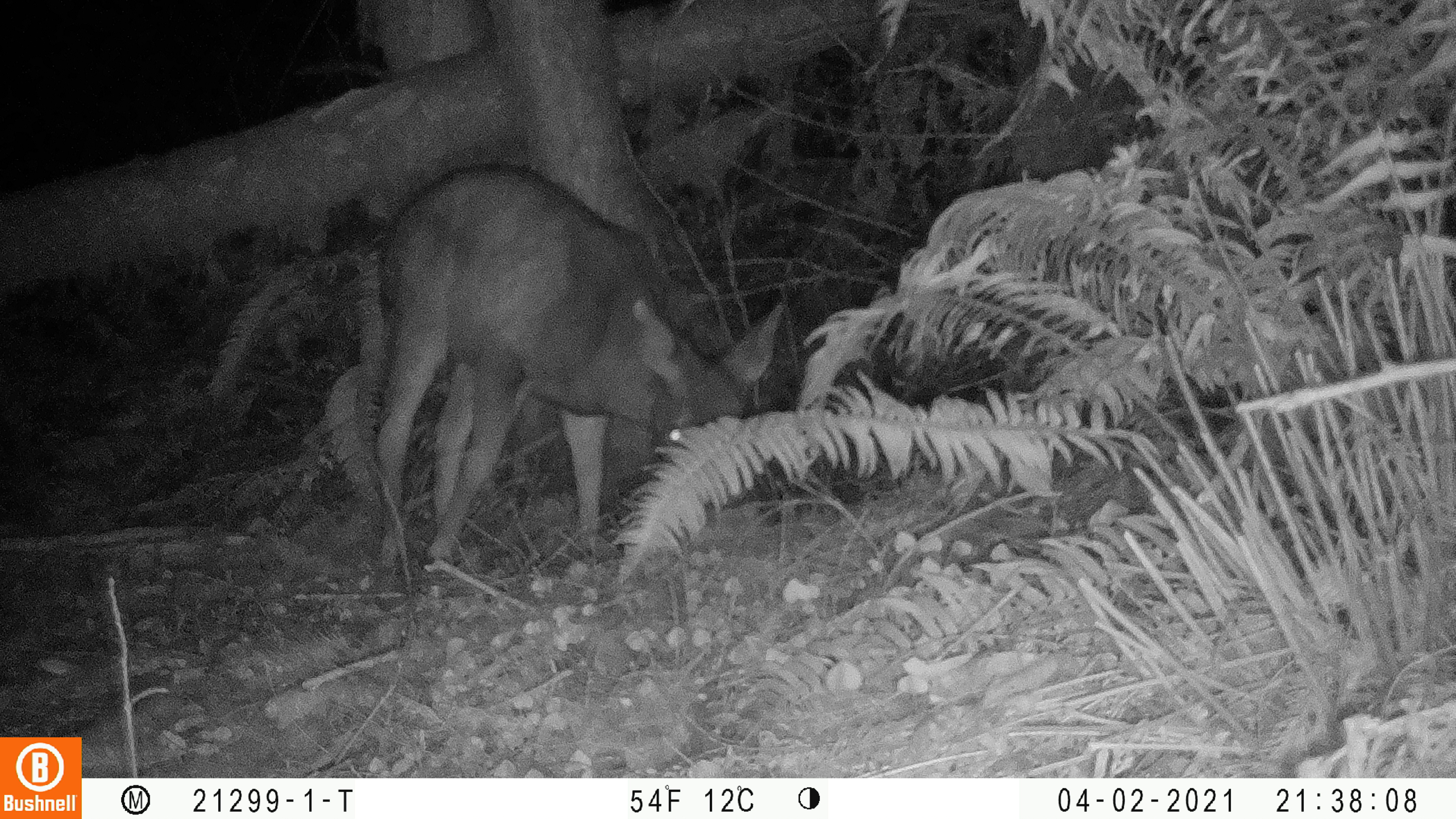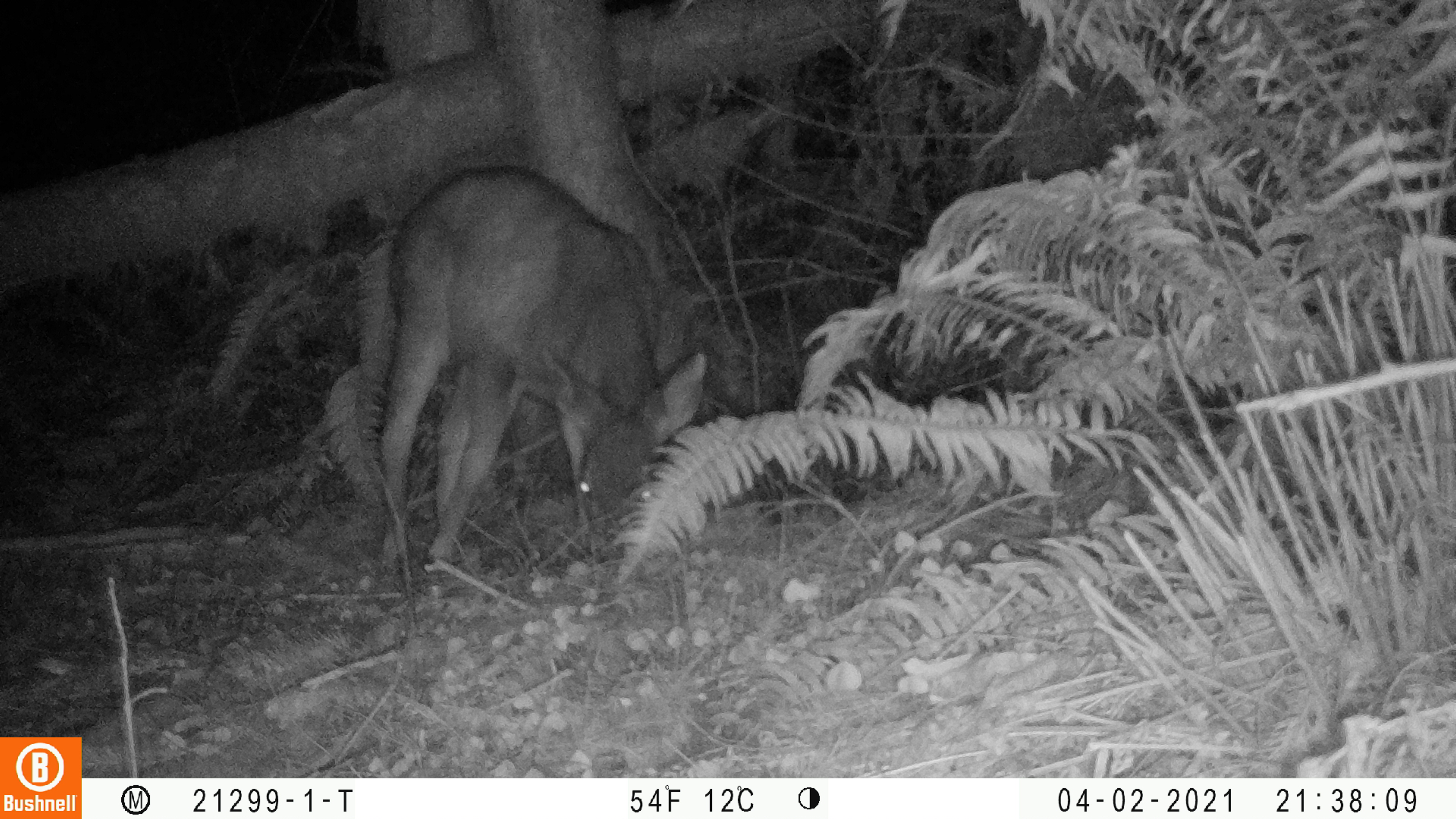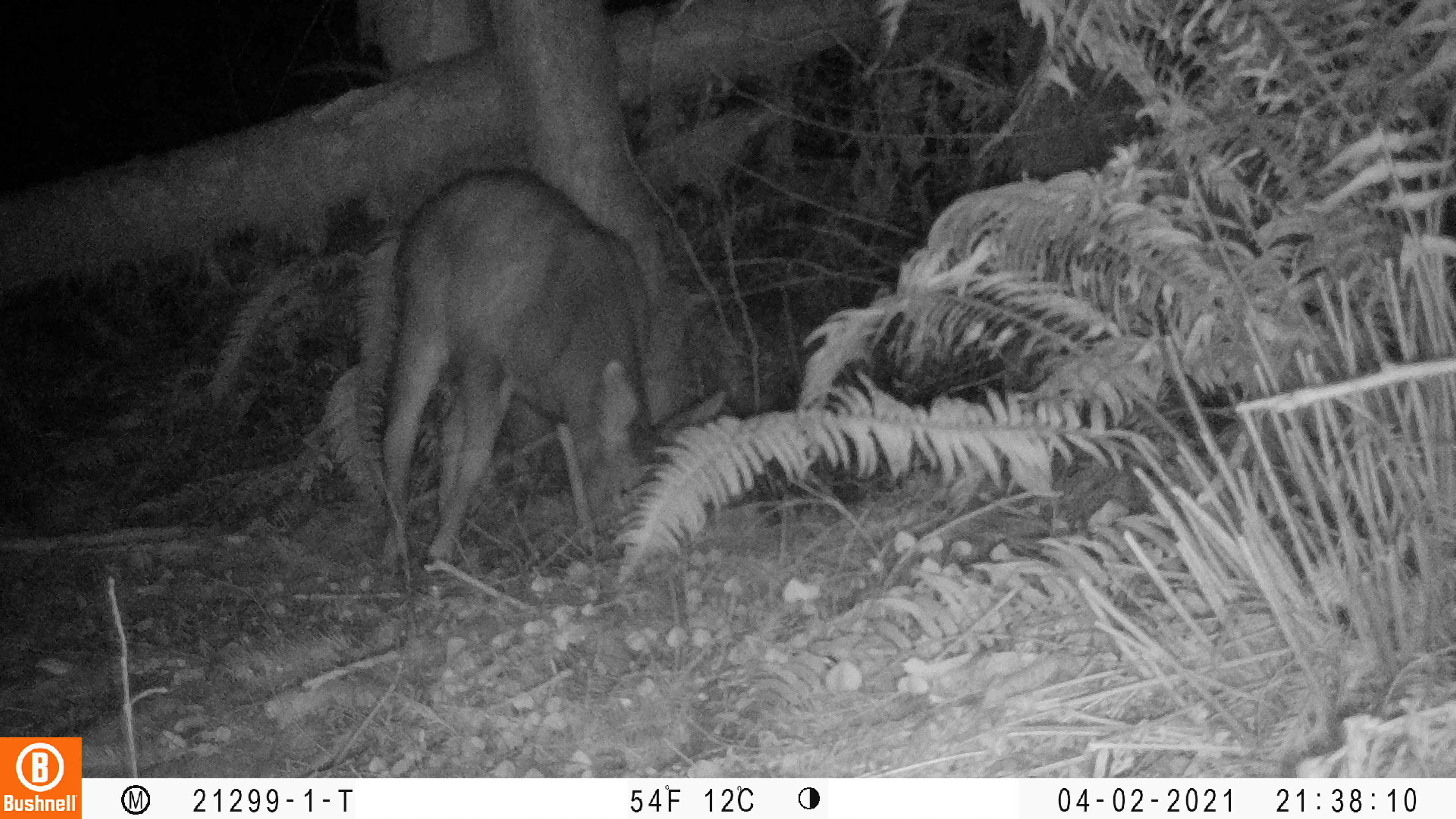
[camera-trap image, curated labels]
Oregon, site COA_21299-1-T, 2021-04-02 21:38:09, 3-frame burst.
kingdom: Animalia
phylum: Chordata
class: Mammalia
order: Artiodactyla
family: Cervidae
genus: Odocoileus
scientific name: Odocoileus hemionus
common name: black-tailed deer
Black-tailed deer (Odocoileus hemionus).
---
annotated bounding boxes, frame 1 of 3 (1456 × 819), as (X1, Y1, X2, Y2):
black-tailed deer: (371, 155, 788, 581)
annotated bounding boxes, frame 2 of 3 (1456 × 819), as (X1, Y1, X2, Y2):
black-tailed deer: (375, 157, 712, 576)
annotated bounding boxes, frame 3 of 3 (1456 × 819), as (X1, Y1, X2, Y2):
black-tailed deer: (377, 160, 734, 576)